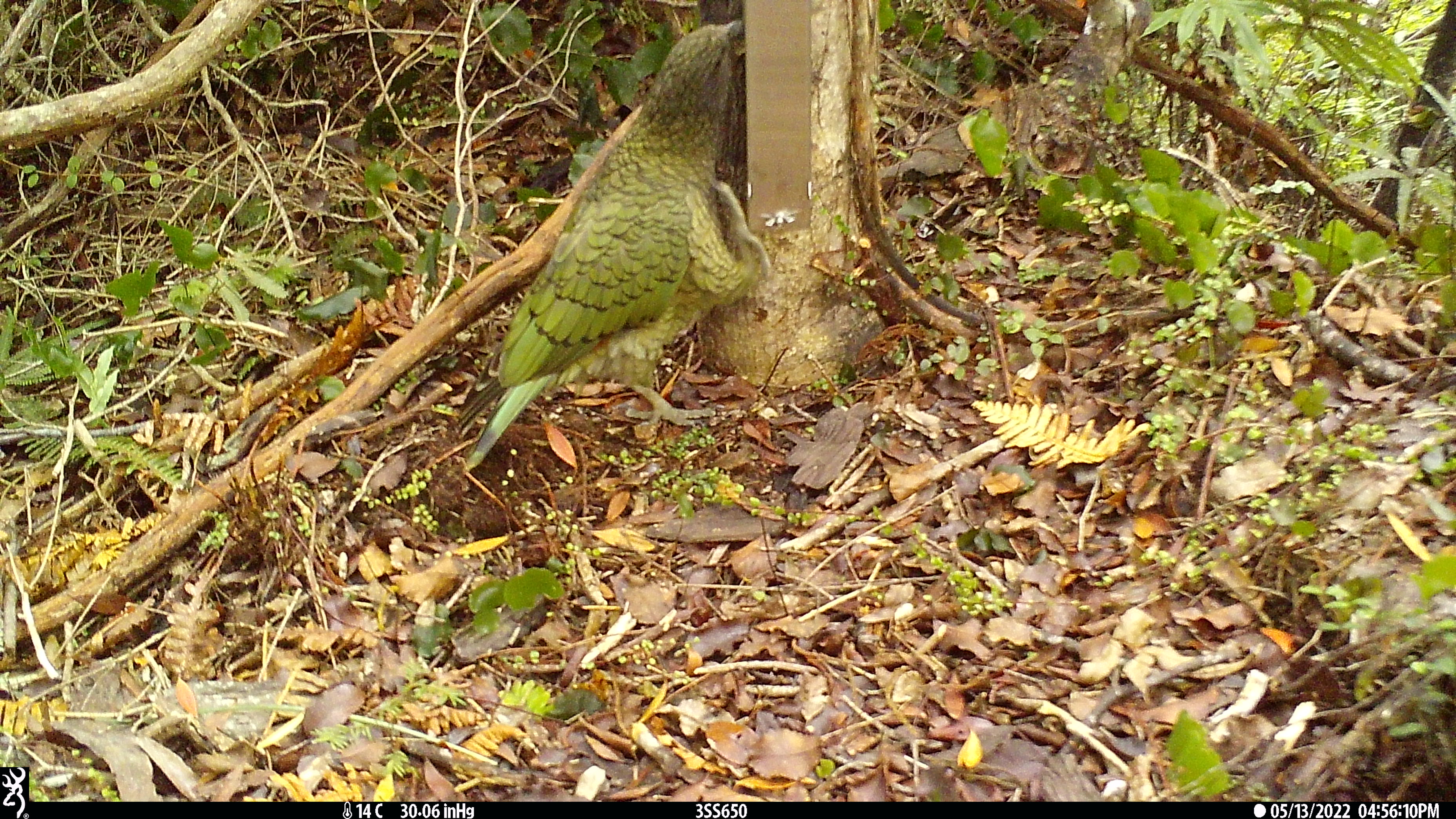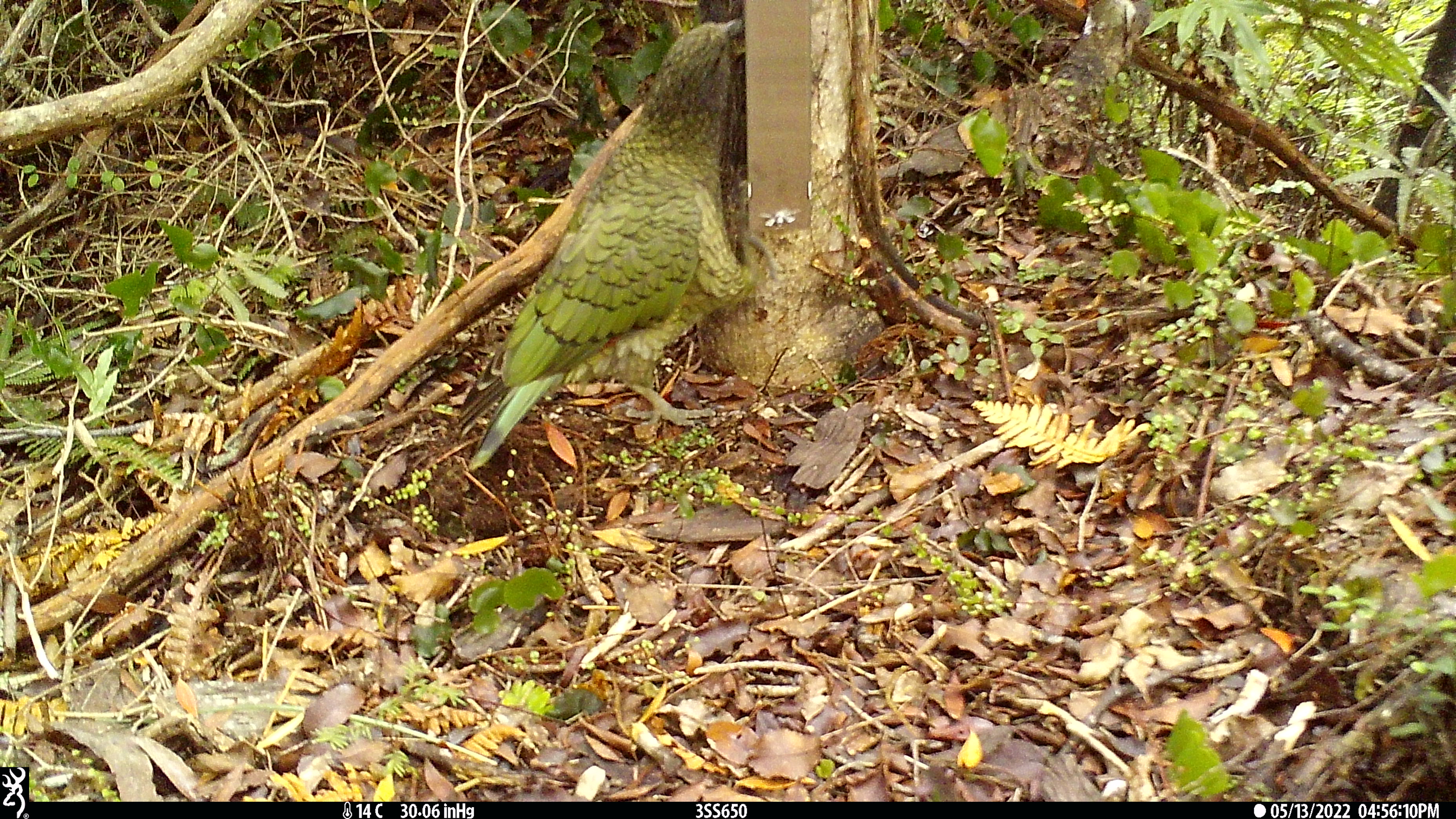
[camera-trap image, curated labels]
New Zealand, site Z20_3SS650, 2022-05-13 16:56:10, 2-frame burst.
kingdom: Animalia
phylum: Chordata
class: Aves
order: Psittaciformes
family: Strigopidae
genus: Nestor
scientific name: Nestor notabilis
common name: kea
Kea (Nestor notabilis).